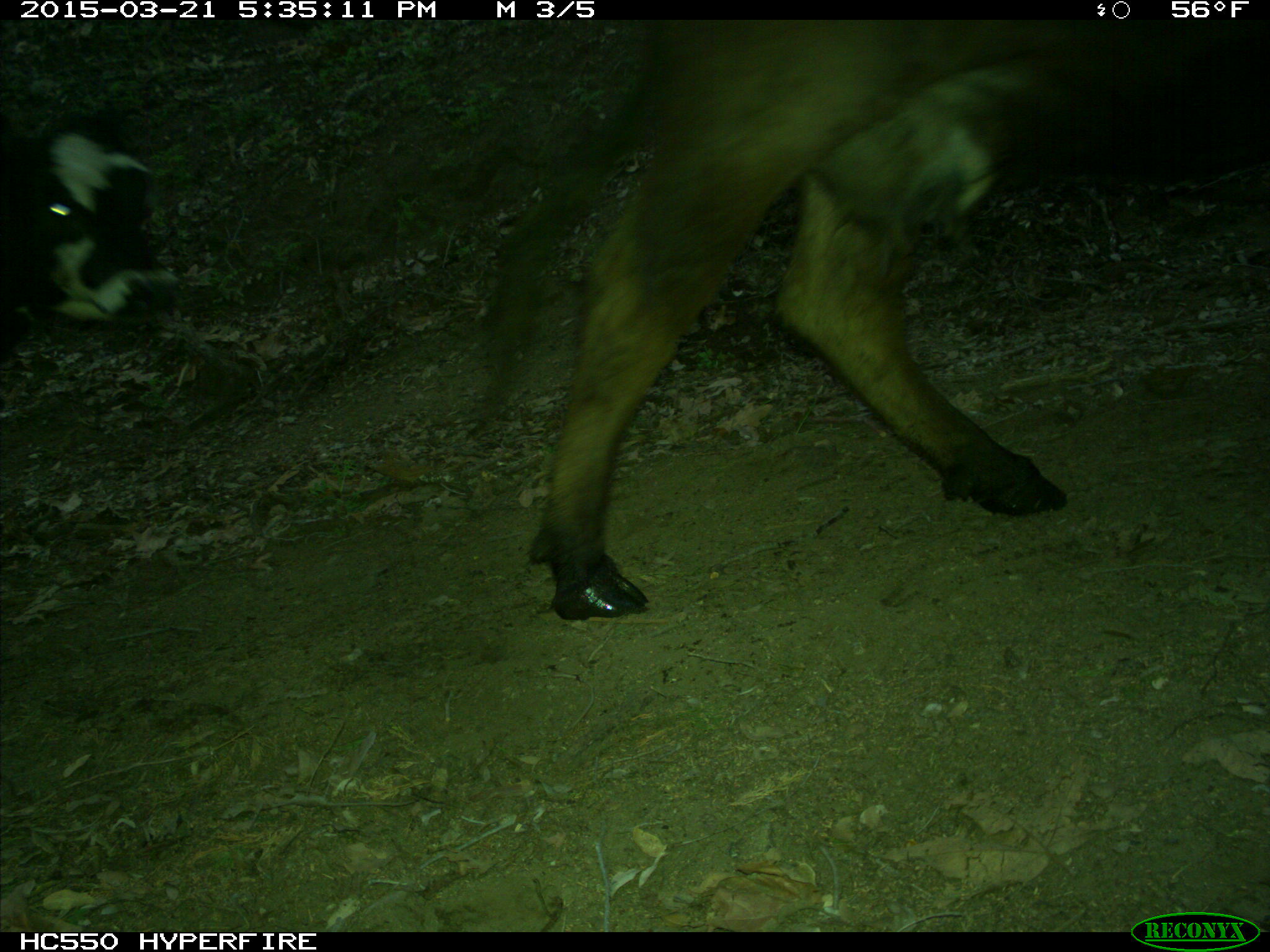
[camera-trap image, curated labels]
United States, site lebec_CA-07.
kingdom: Animalia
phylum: Chordata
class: Mammalia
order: Artiodactyla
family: Bovidae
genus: Bos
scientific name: Bos taurus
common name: domestic cow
Bos taurus (domestic cow).